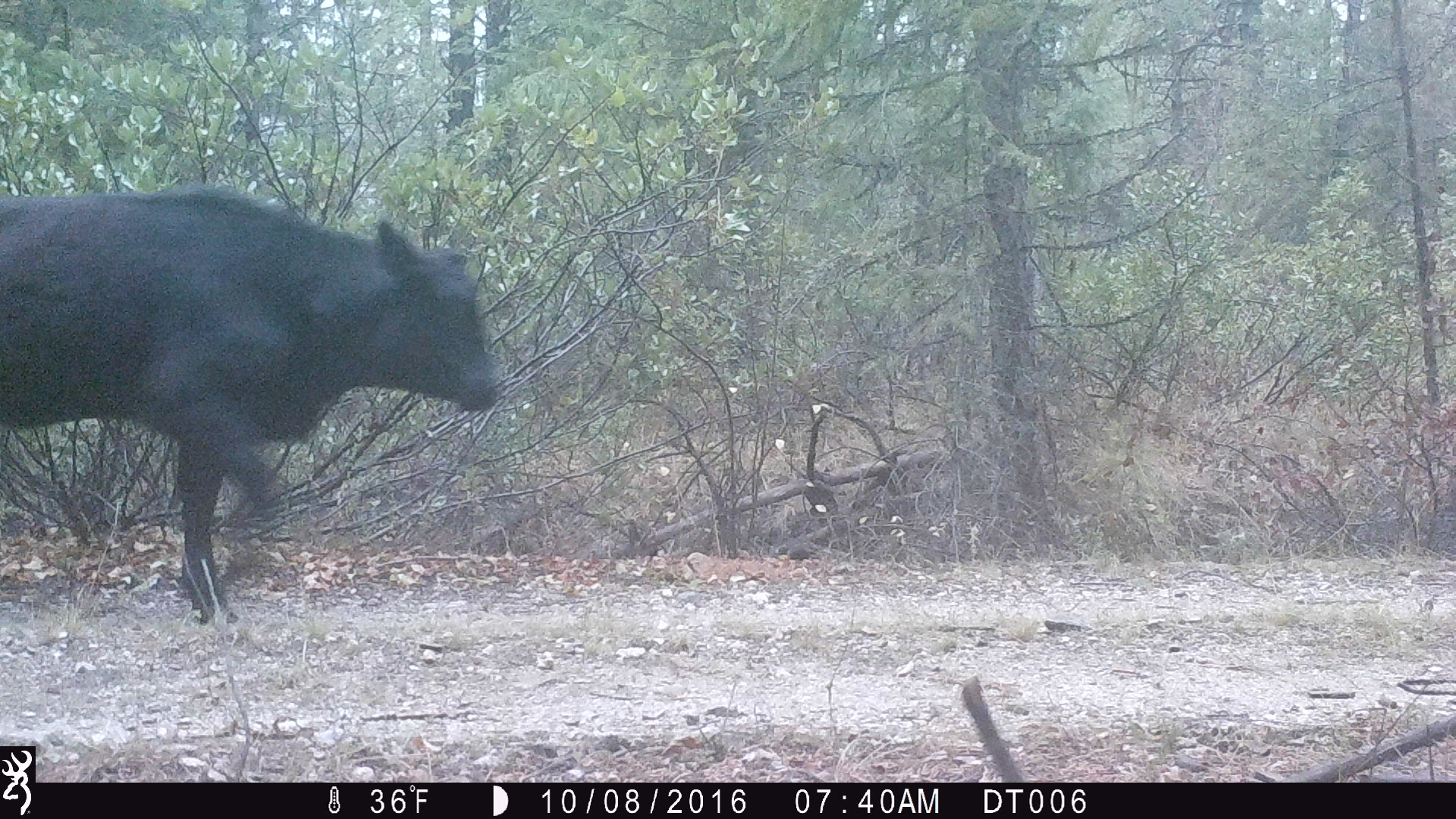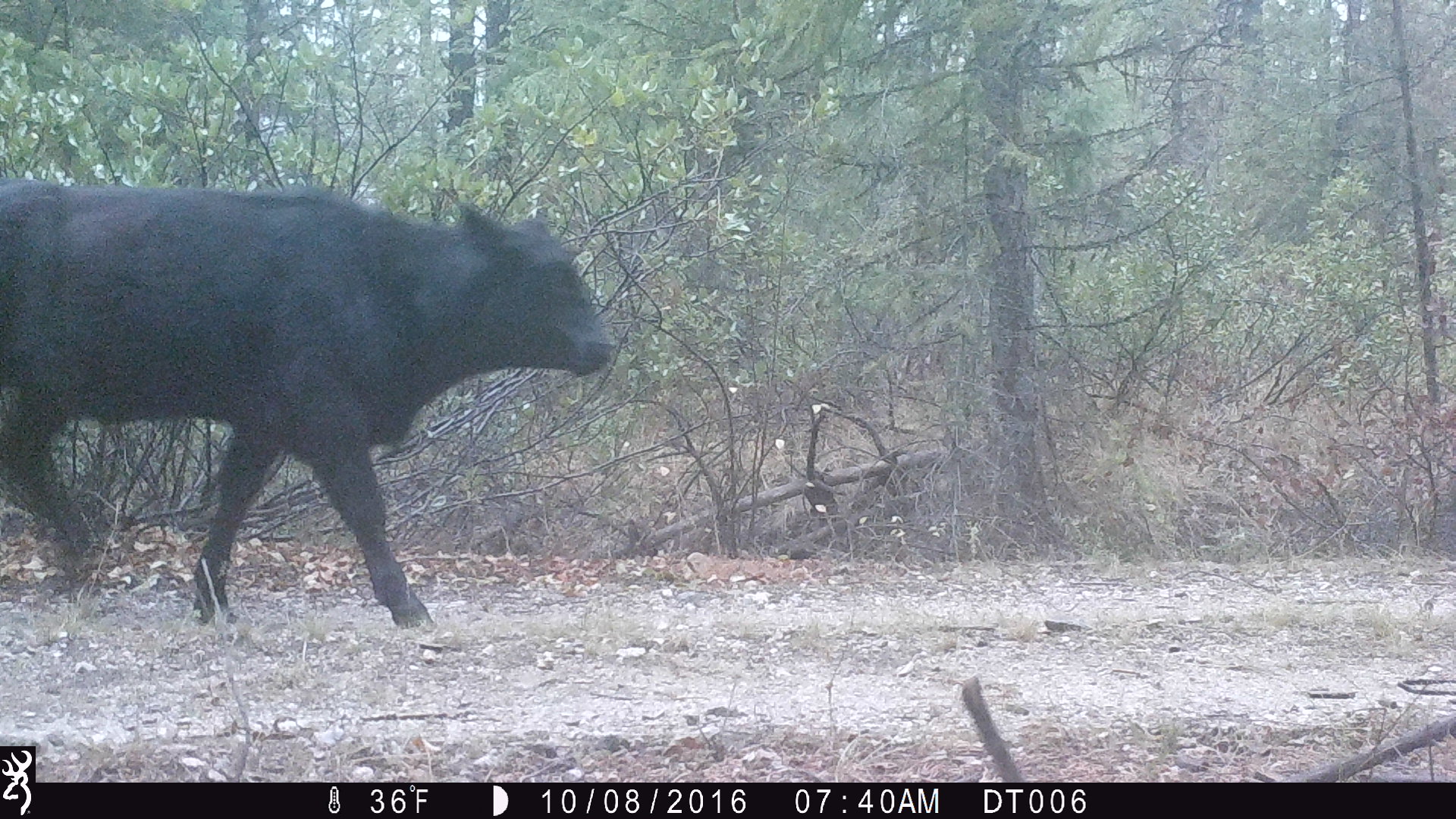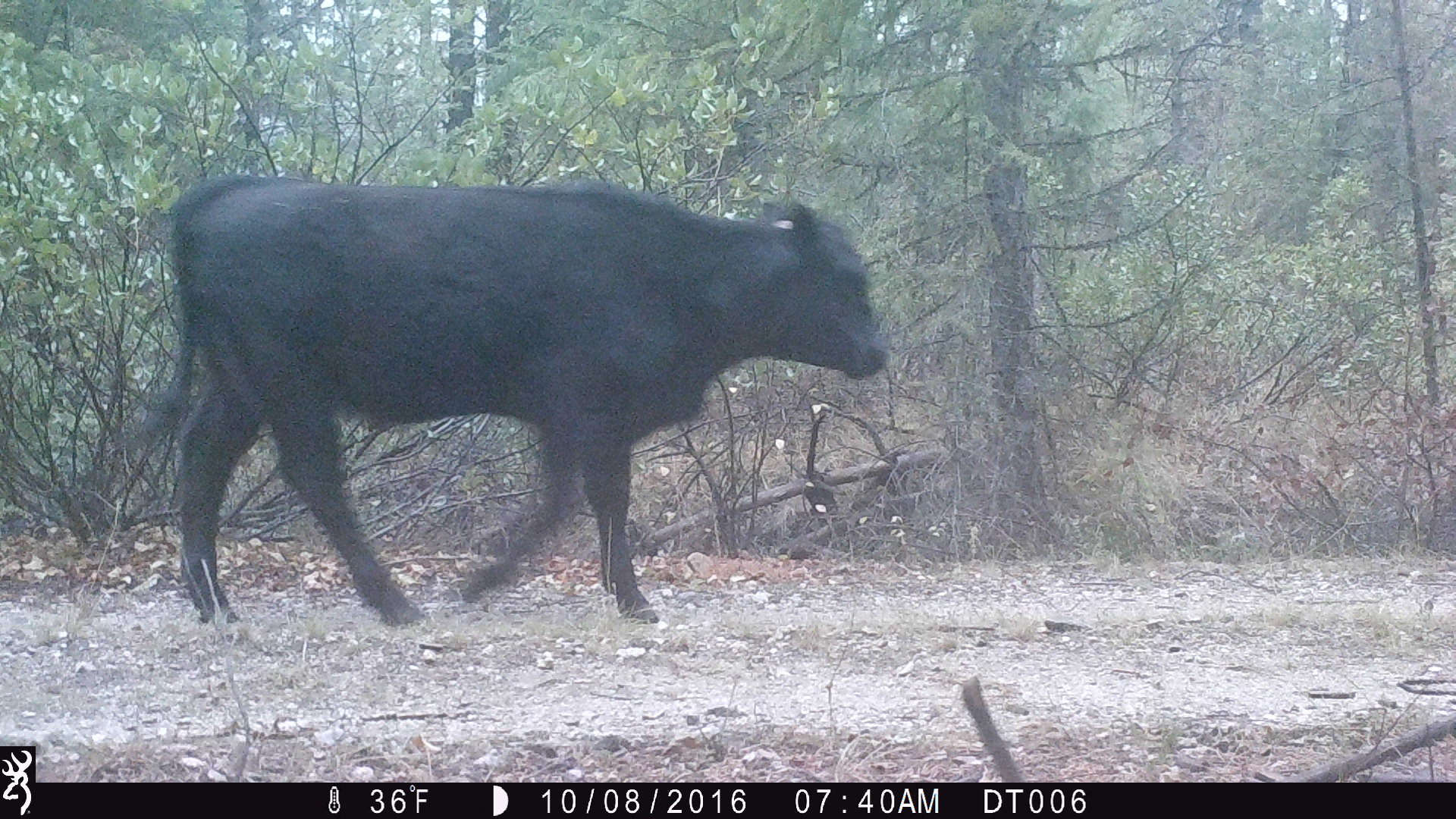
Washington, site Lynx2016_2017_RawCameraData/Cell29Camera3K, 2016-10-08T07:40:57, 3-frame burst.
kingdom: Animalia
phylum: Chordata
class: Mammalia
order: Artiodactyla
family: Bovidae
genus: Bos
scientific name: Bos taurus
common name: domestic cattle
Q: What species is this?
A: Domestic cattle (Bos taurus).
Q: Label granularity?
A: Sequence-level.